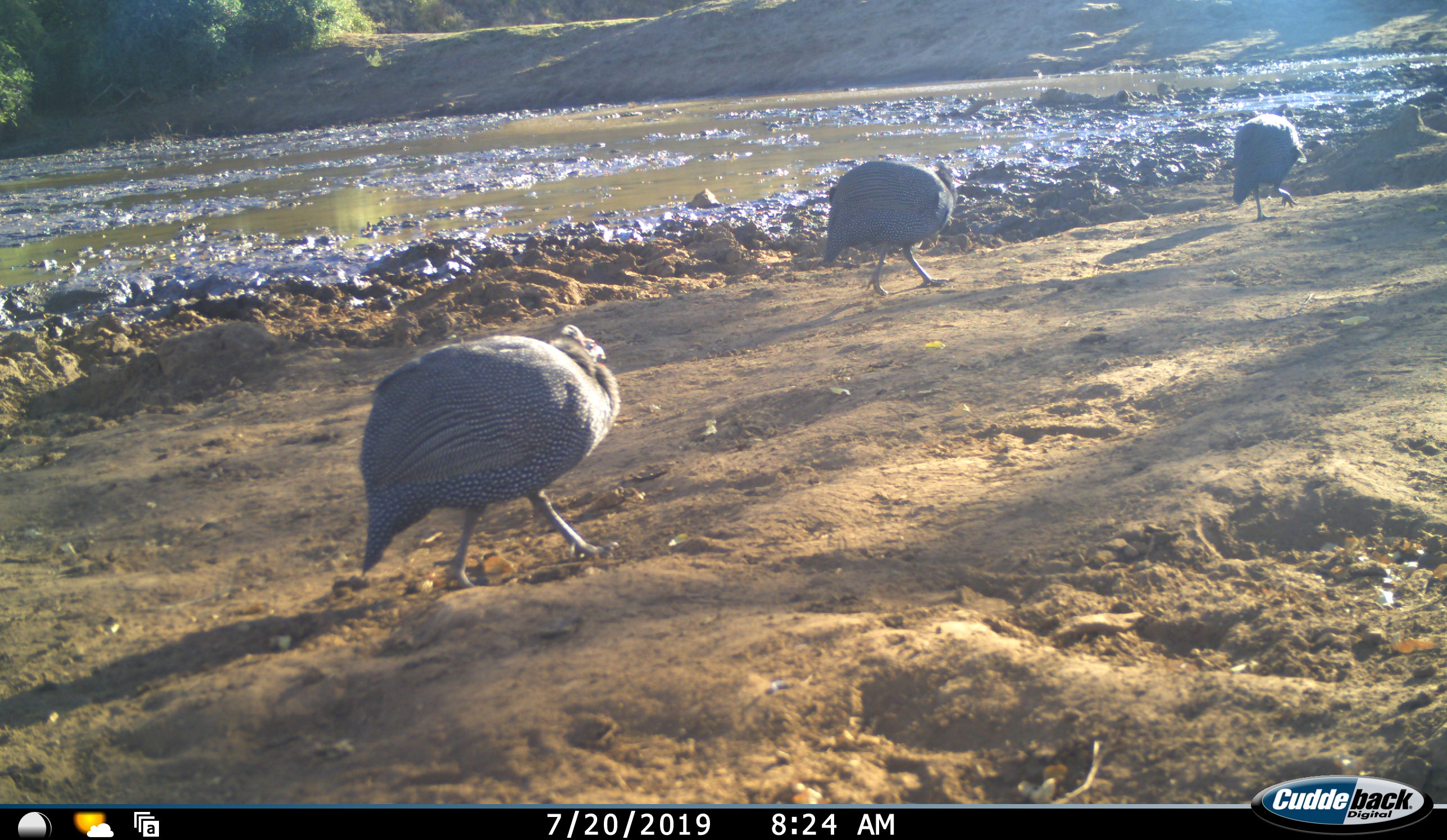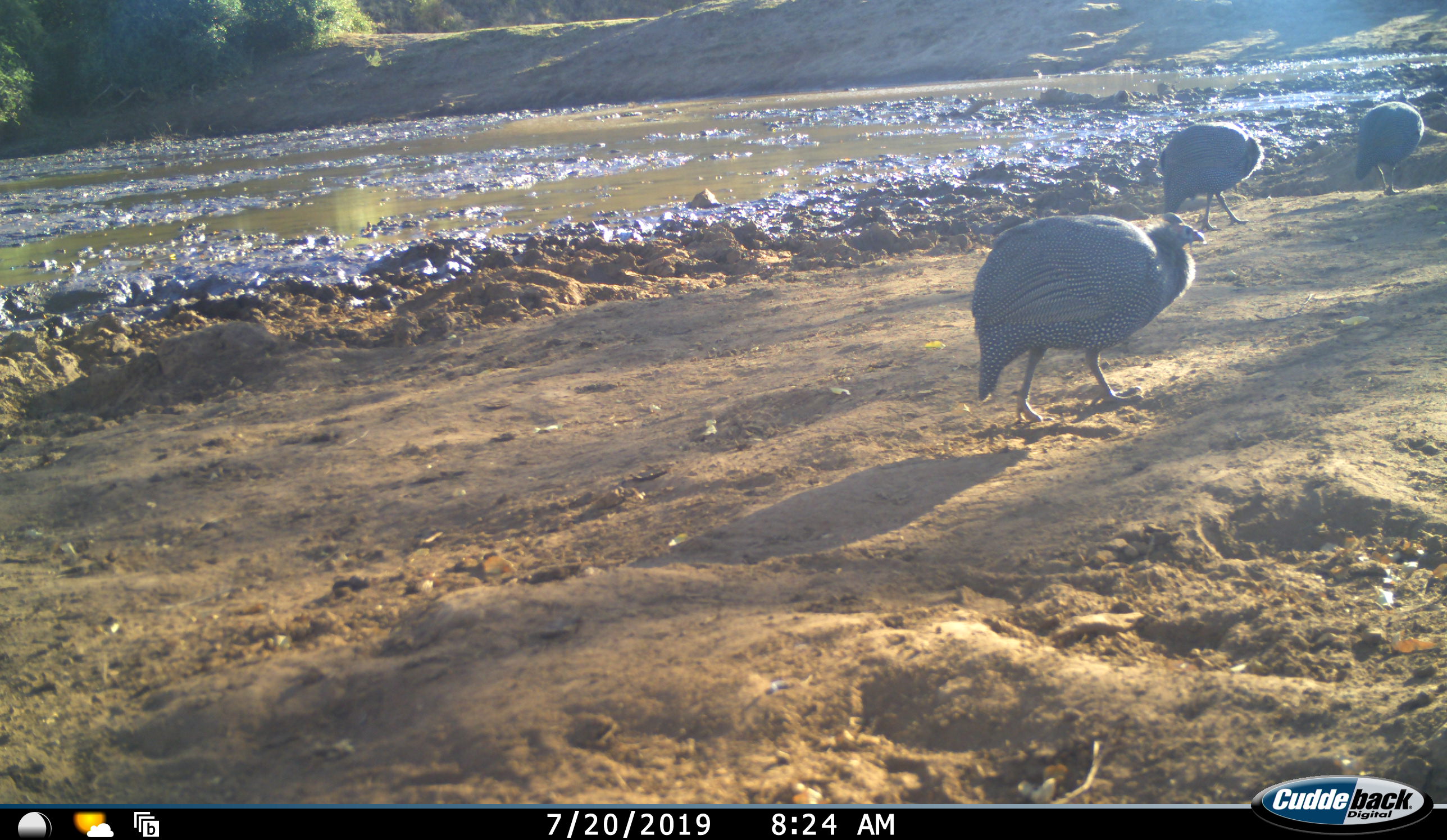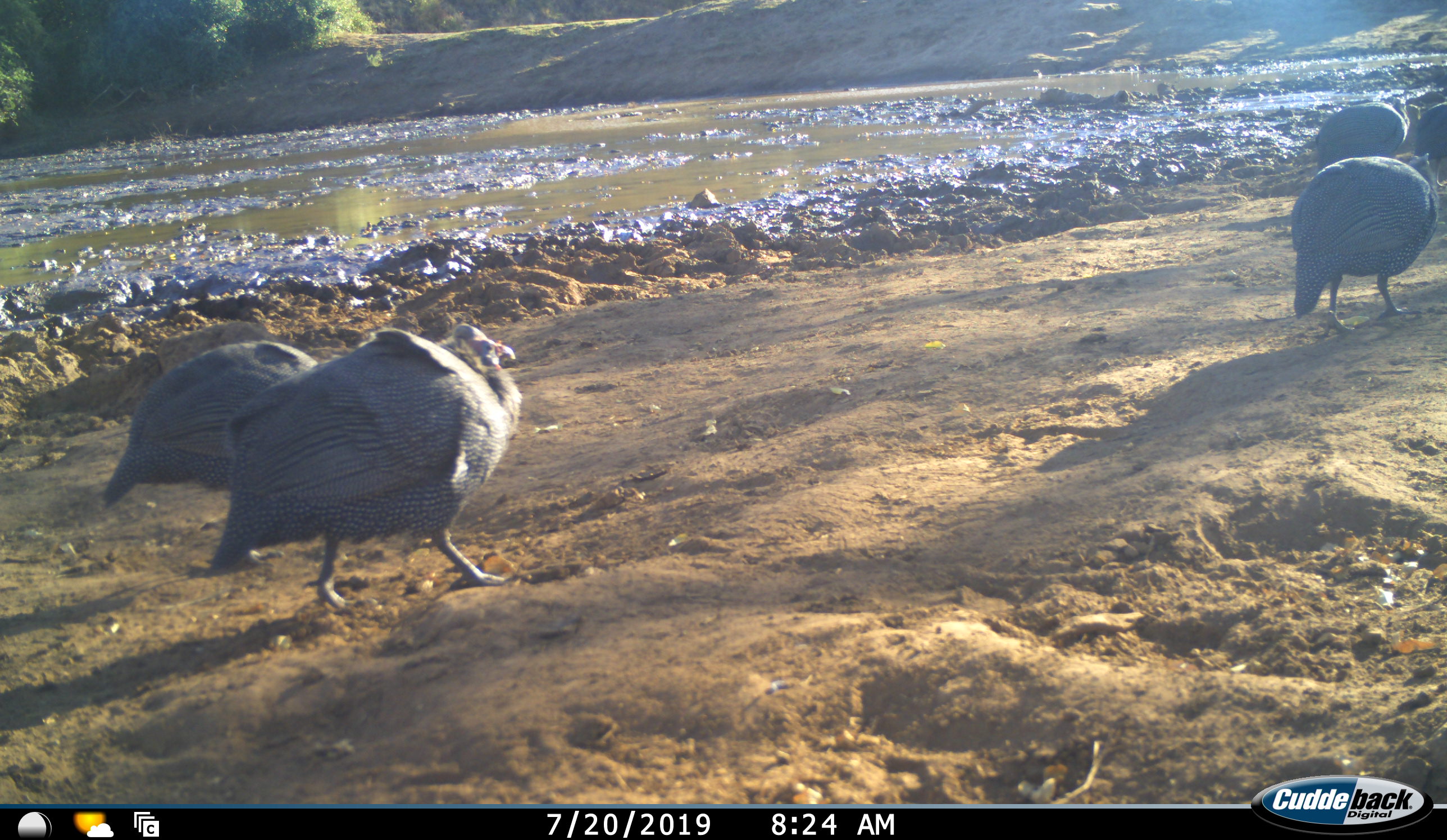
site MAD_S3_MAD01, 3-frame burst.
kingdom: Animalia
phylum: Chordata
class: Aves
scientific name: Aves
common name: bird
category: birdother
Birdother (bird) (Aves), count 5. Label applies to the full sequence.